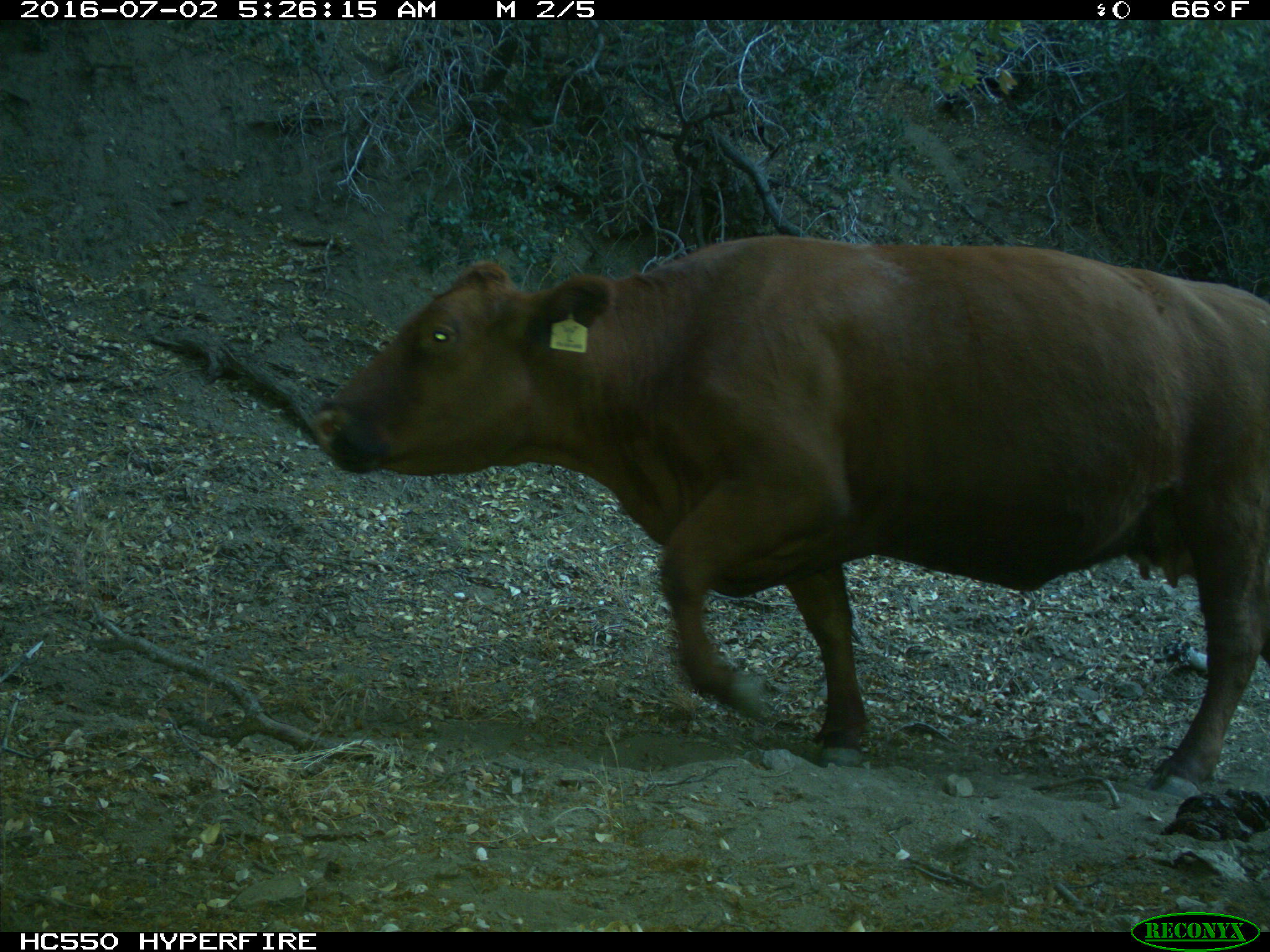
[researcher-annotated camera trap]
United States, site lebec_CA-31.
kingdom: Animalia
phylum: Chordata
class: Mammalia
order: Artiodactyla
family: Bovidae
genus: Bos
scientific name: Bos taurus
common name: domestic cow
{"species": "Bos taurus (domestic cow)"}